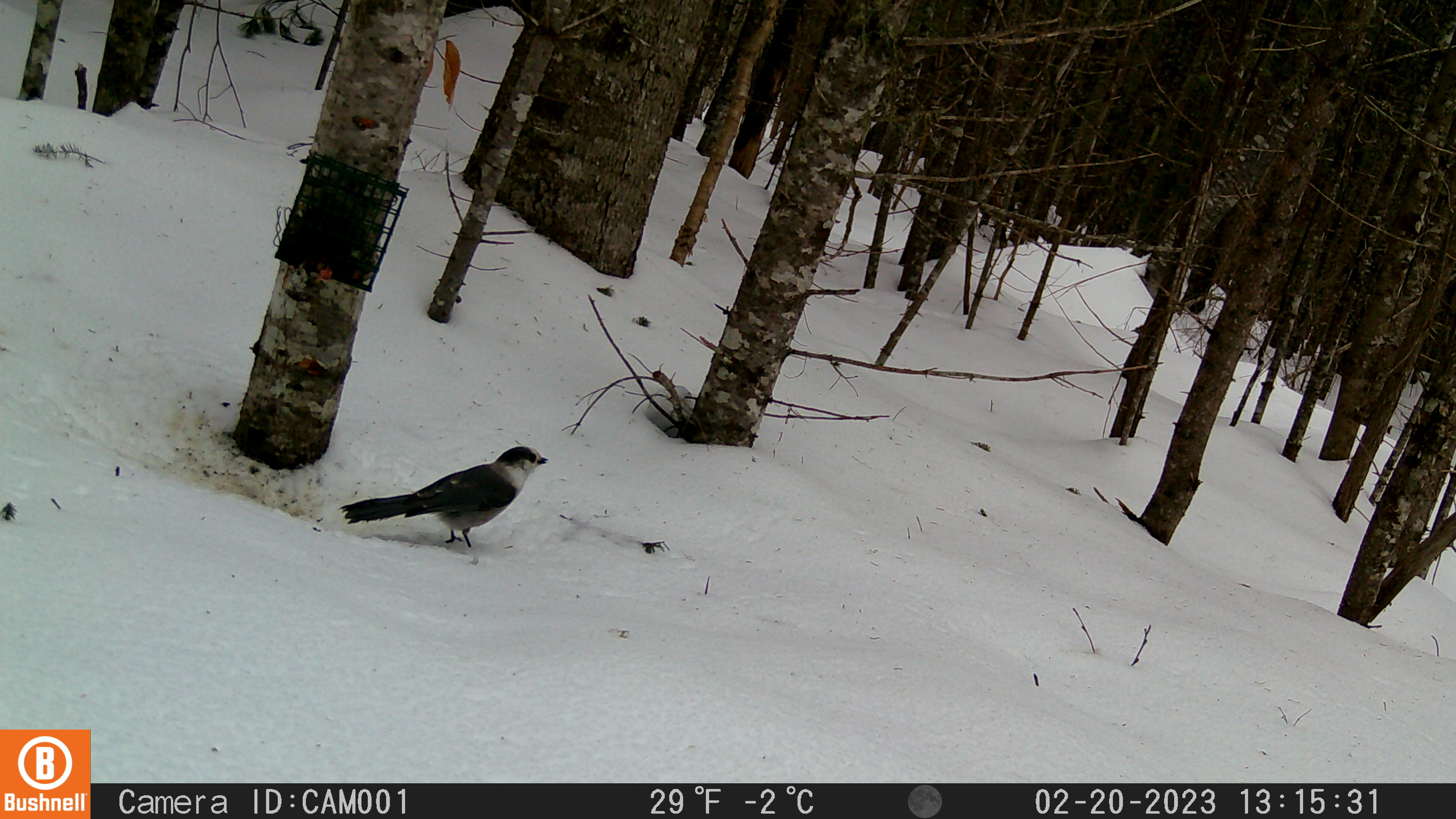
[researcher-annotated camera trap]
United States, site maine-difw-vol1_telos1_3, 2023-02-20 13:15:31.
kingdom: Animalia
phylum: Chordata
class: Aves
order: Passeriformes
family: Corvidae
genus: Perisoreus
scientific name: Perisoreus canadensis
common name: canada jay